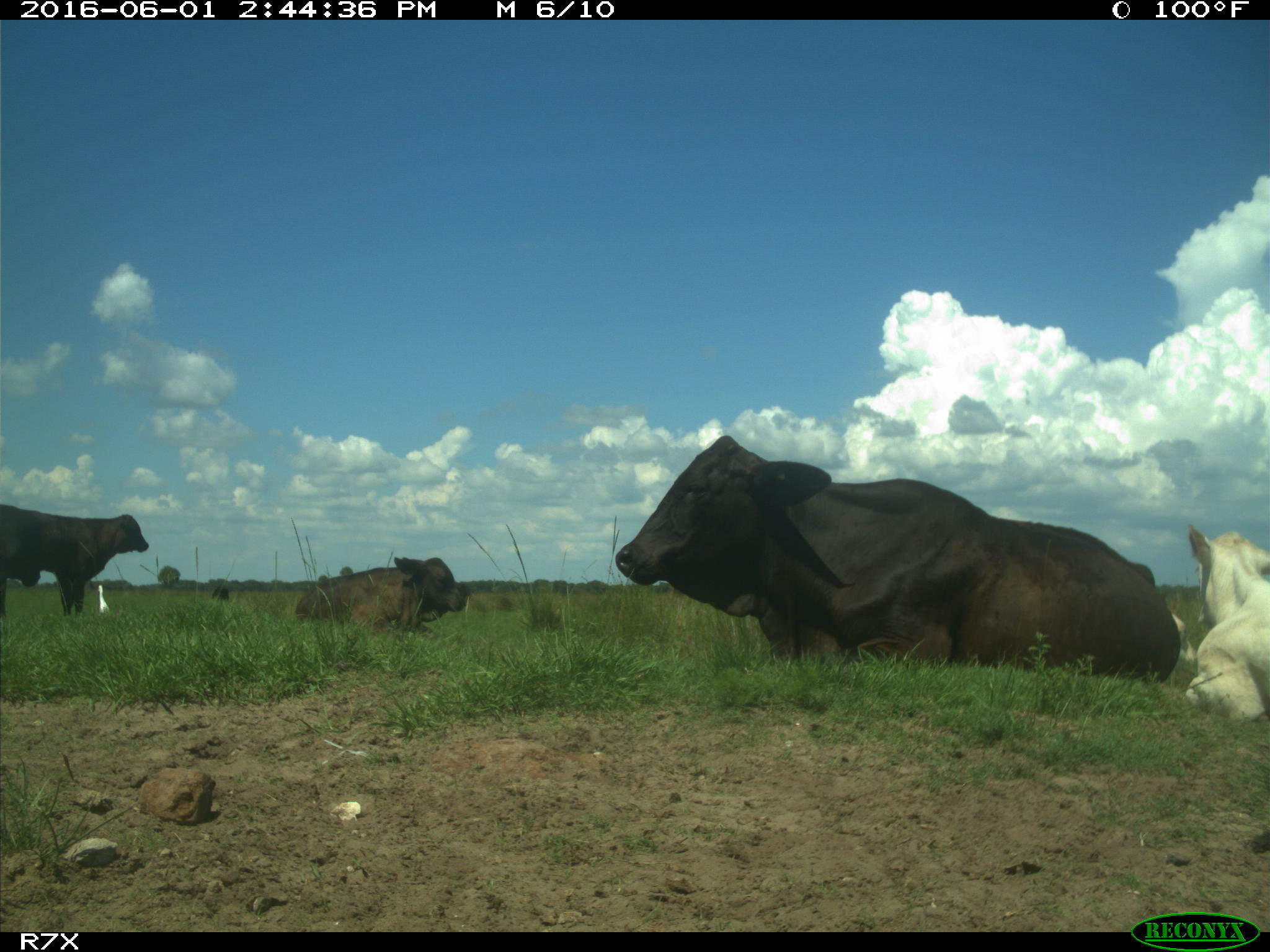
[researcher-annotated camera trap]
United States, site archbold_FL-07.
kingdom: Animalia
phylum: Chordata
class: Mammalia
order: Artiodactyla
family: Bovidae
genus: Bos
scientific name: Bos taurus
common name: domestic cow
Bos taurus (domestic cow).